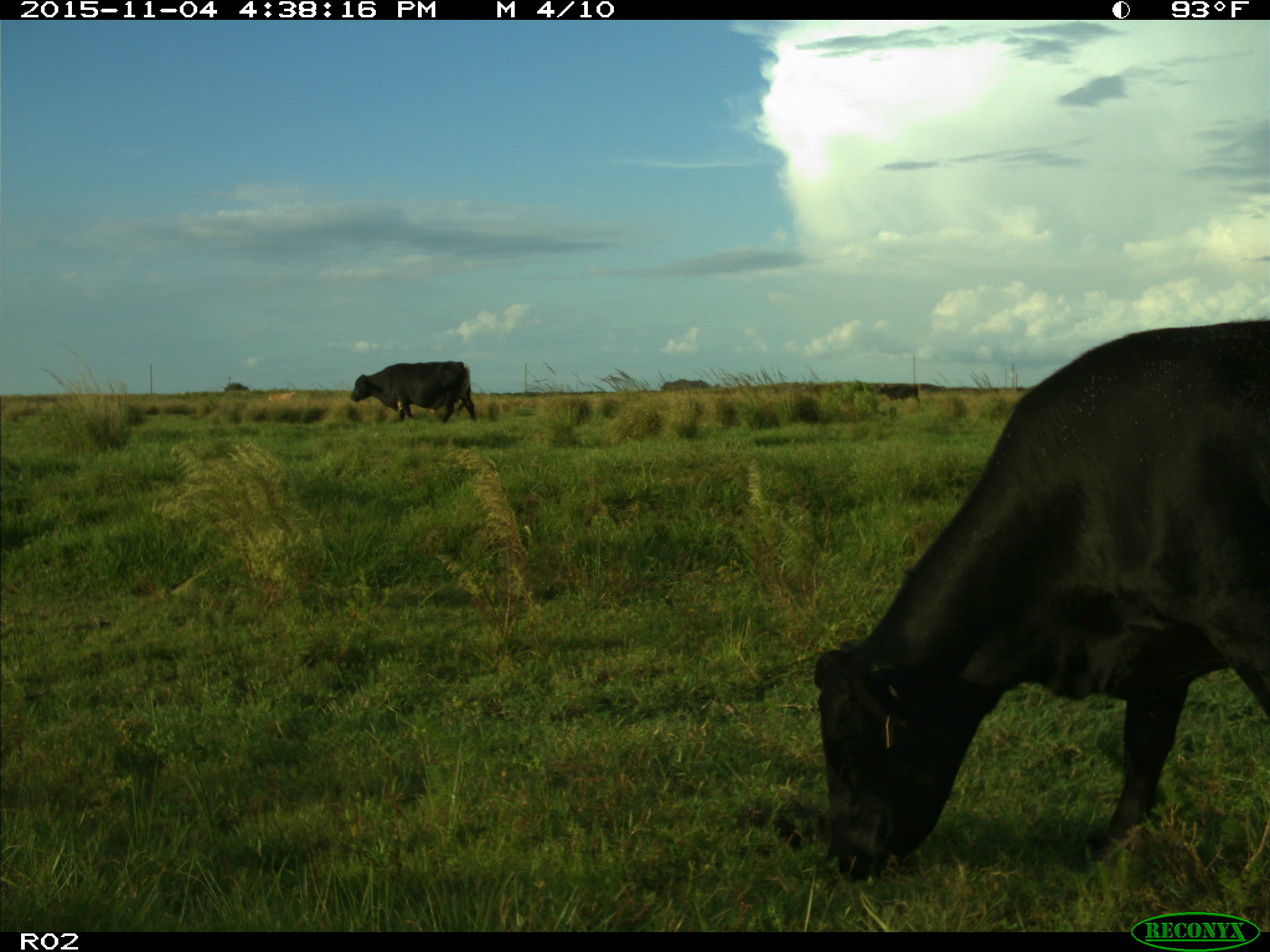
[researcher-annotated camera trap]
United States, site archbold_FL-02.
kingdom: Animalia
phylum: Chordata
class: Mammalia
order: Artiodactyla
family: Bovidae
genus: Bos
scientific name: Bos taurus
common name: domestic cow